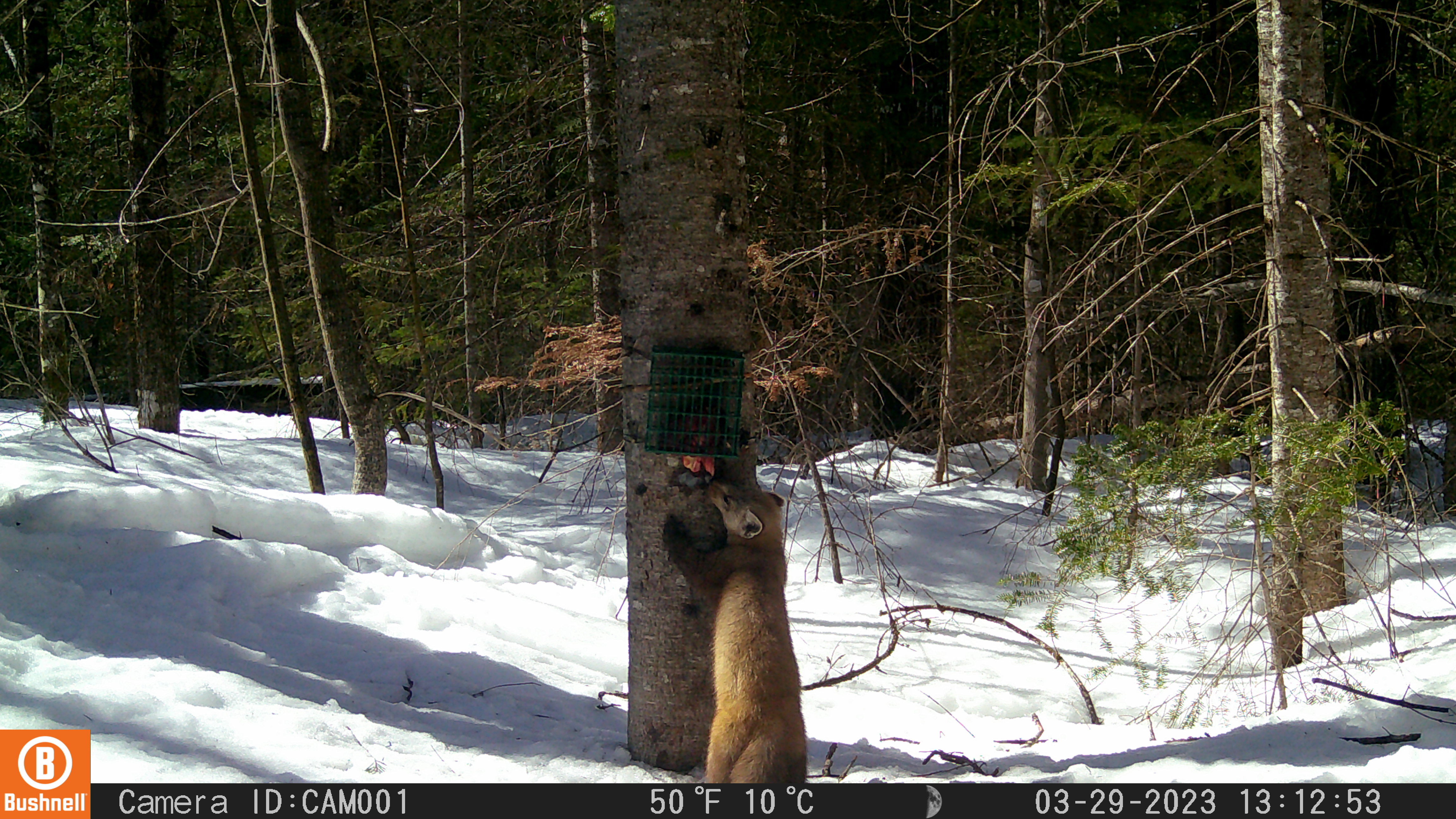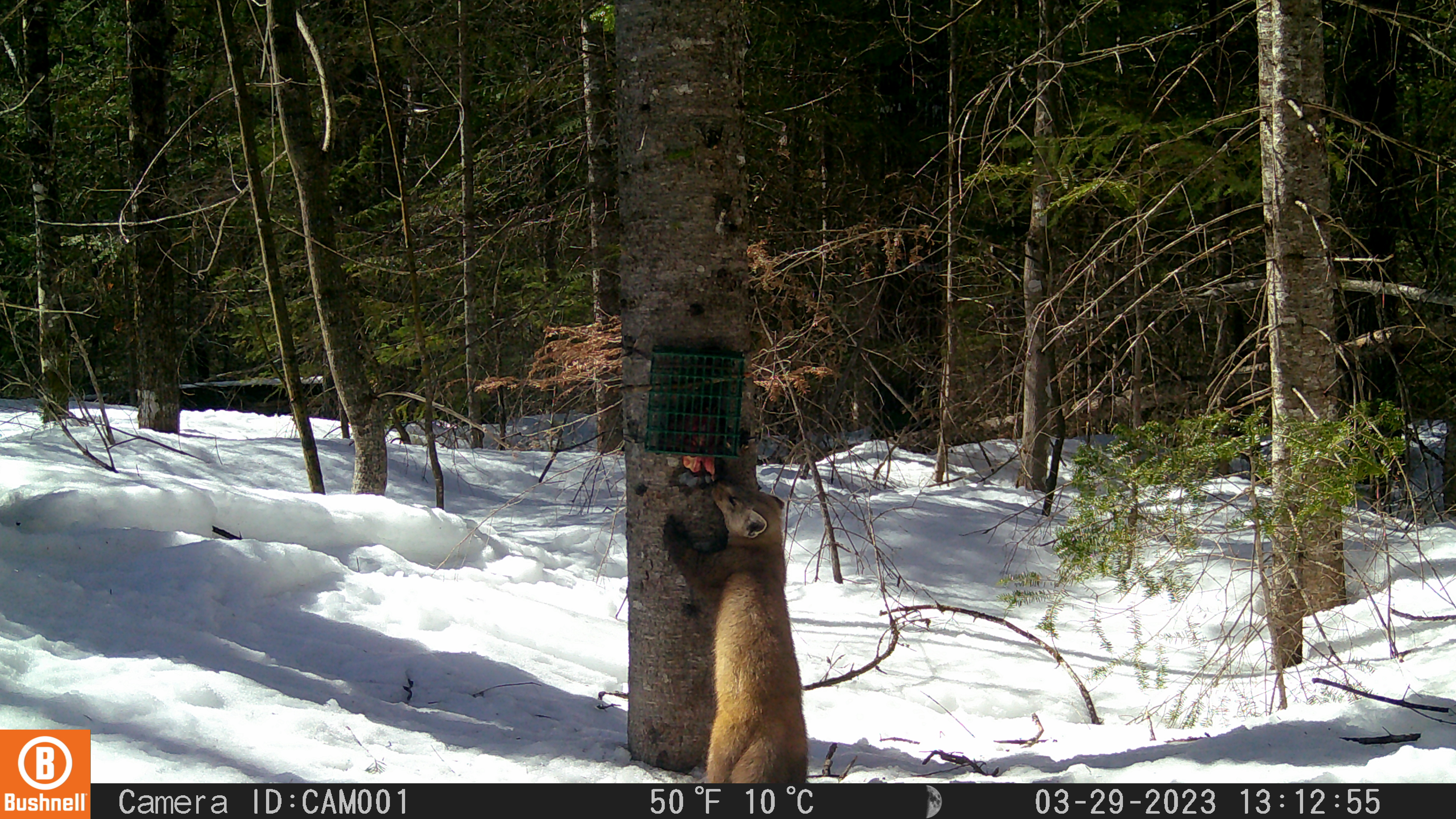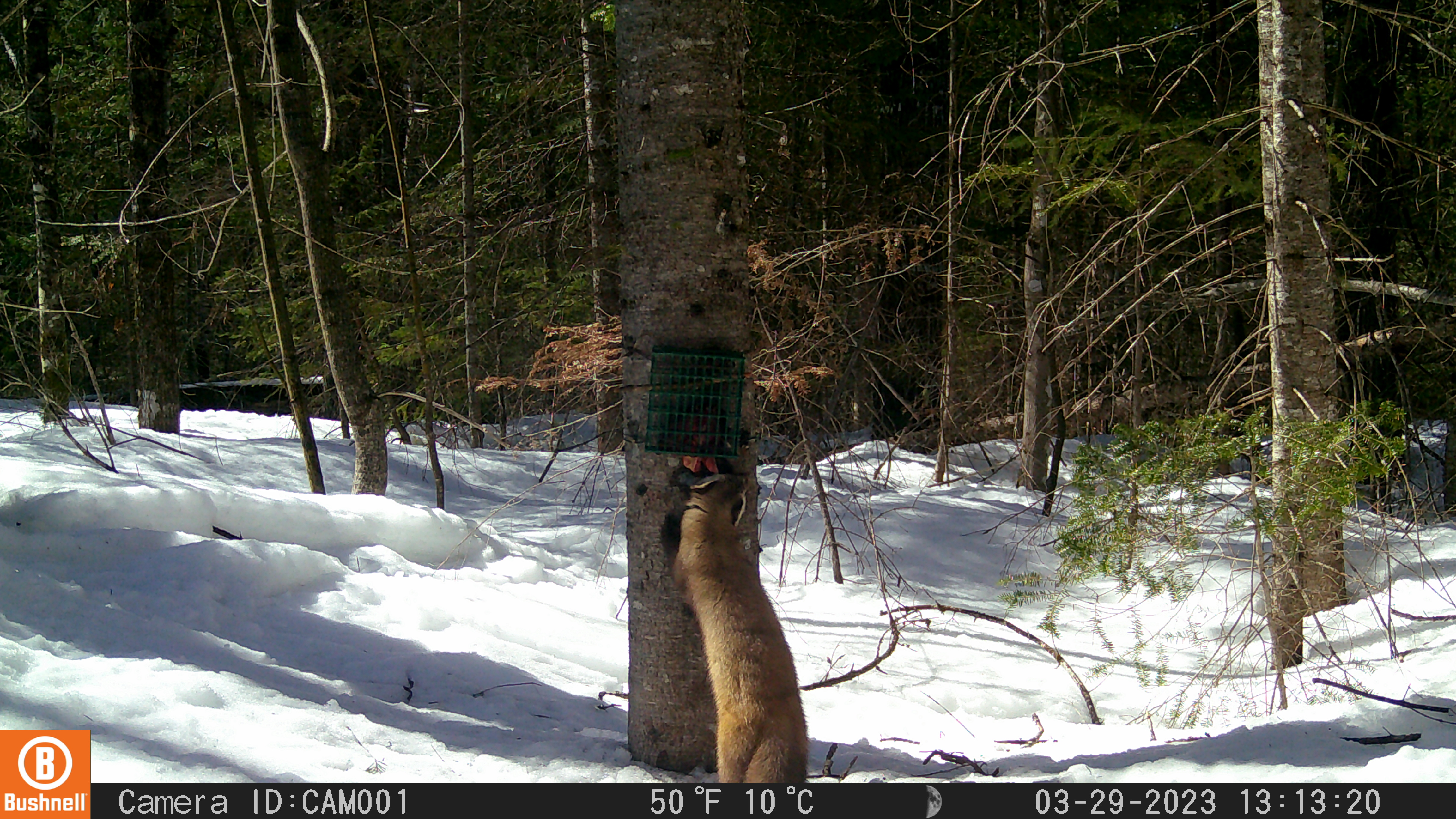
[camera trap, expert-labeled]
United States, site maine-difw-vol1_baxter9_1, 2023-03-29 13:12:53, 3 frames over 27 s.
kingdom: Animalia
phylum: Chordata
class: Mammalia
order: Carnivora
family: Mustelidae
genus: Martes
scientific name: Martes americana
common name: american marten